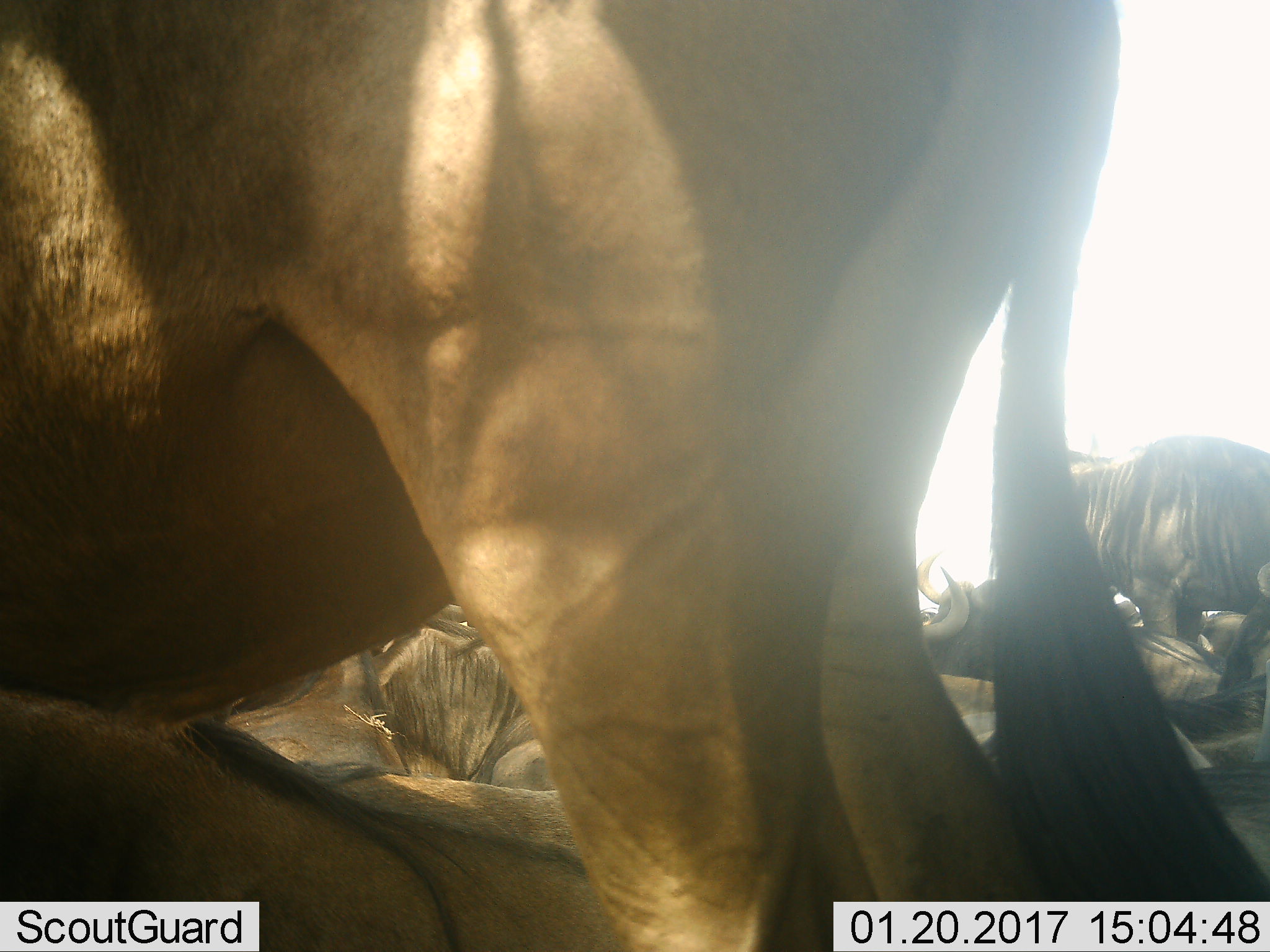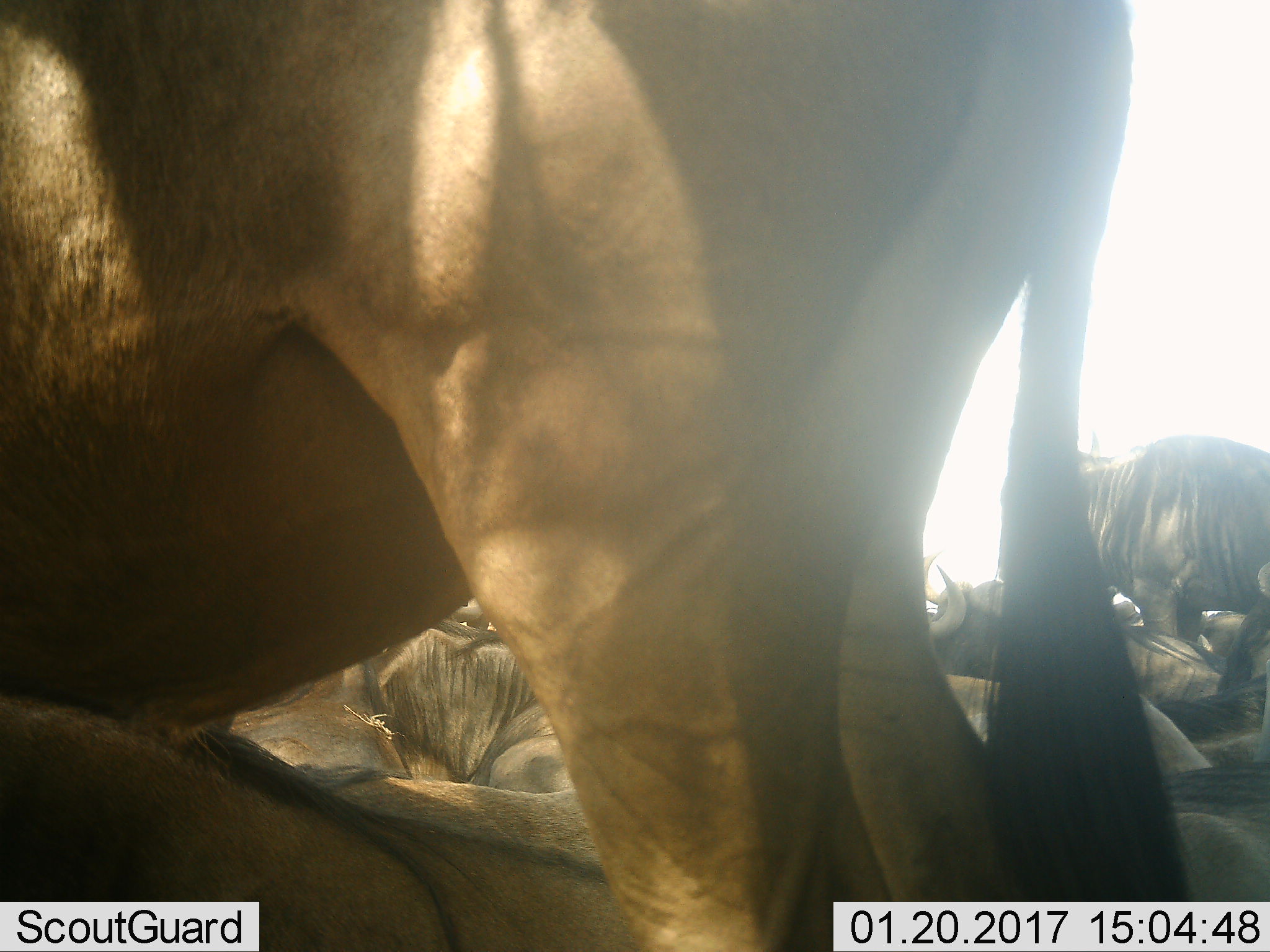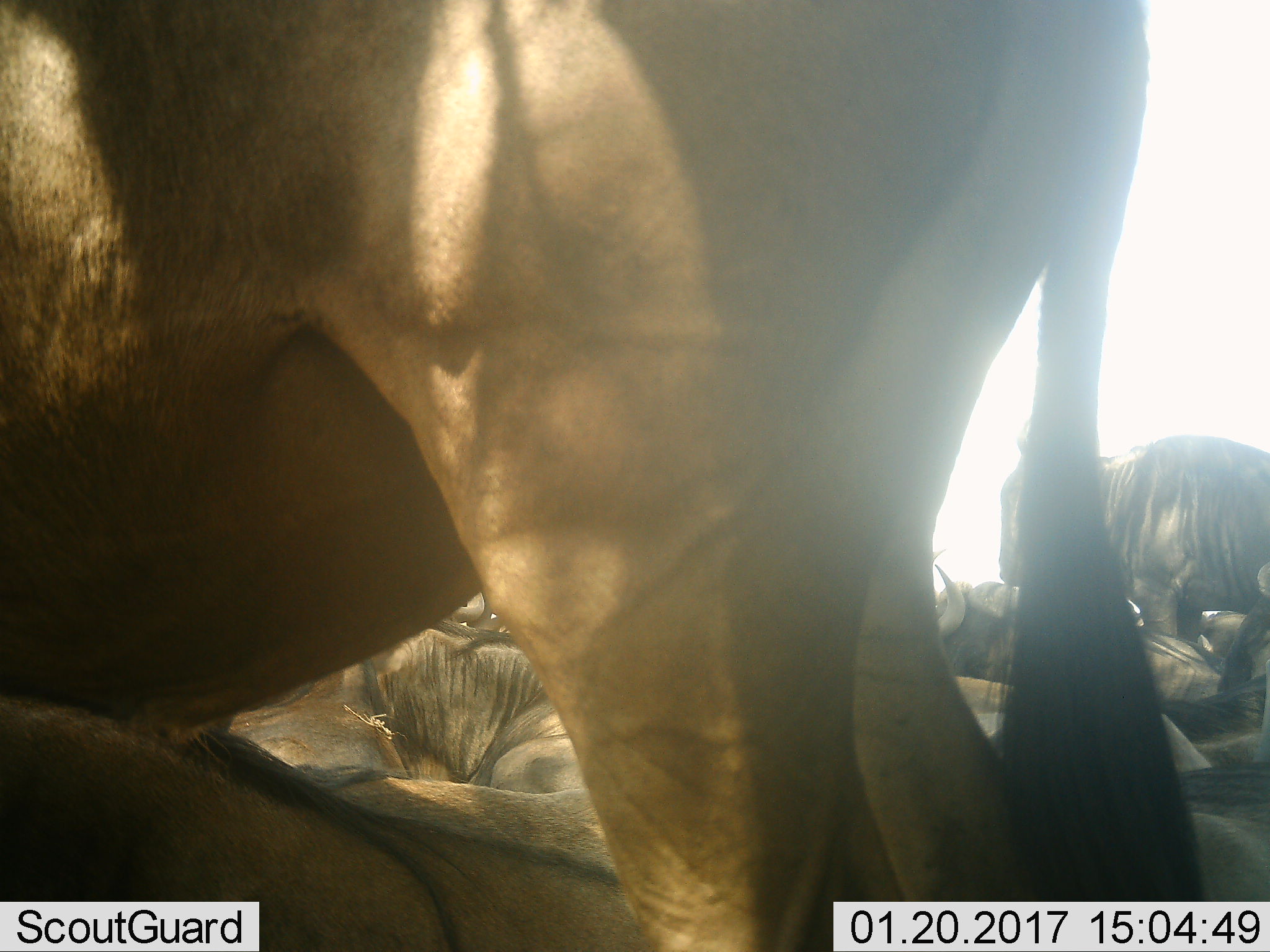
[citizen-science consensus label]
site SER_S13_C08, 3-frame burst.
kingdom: Animalia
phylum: Chordata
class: Mammalia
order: Artiodactyla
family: Bovidae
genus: Connochaetes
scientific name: Connochaetes taurinus taurinus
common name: blue wildebeest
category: wildebeestblue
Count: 11-50.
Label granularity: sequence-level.